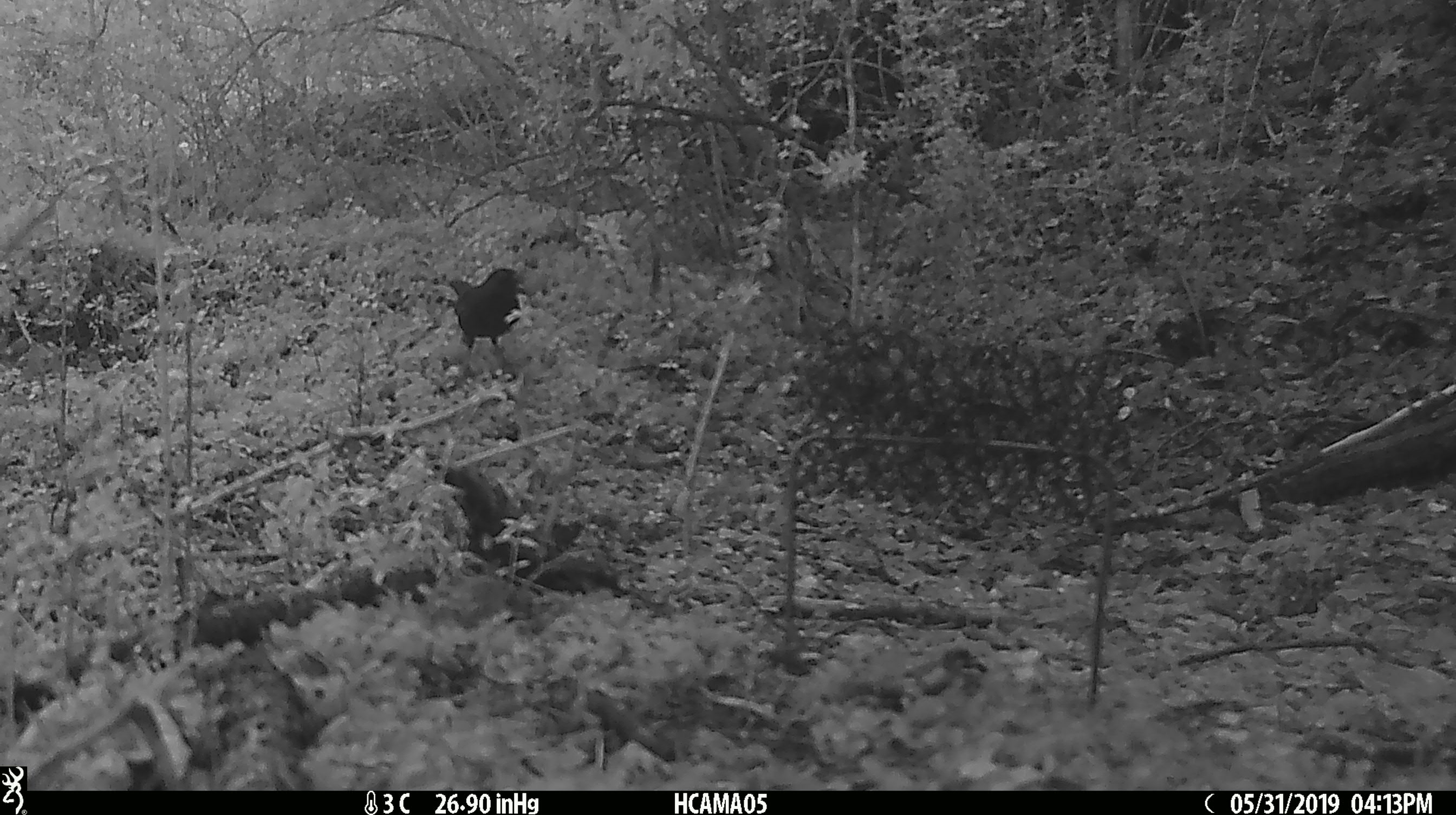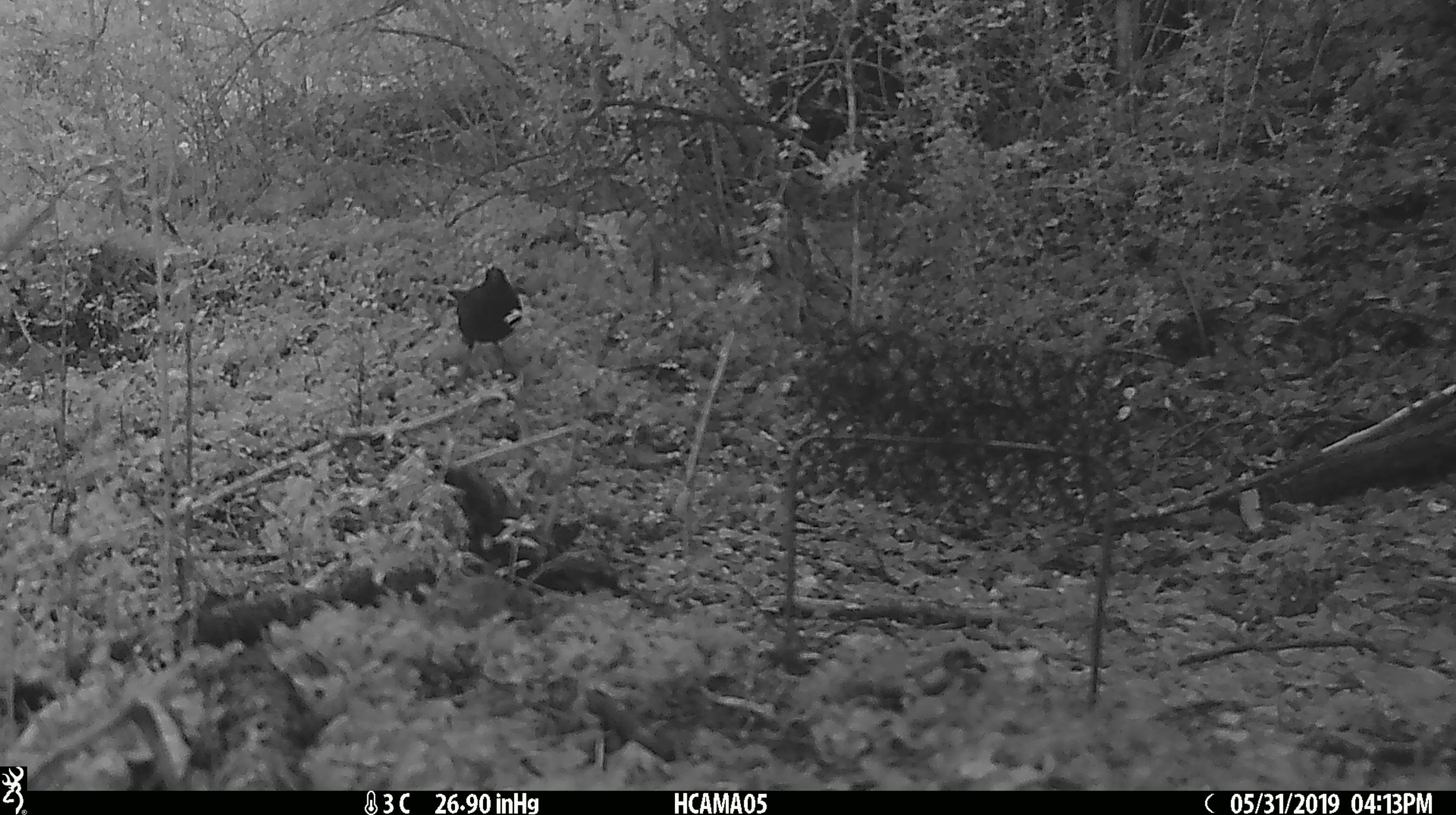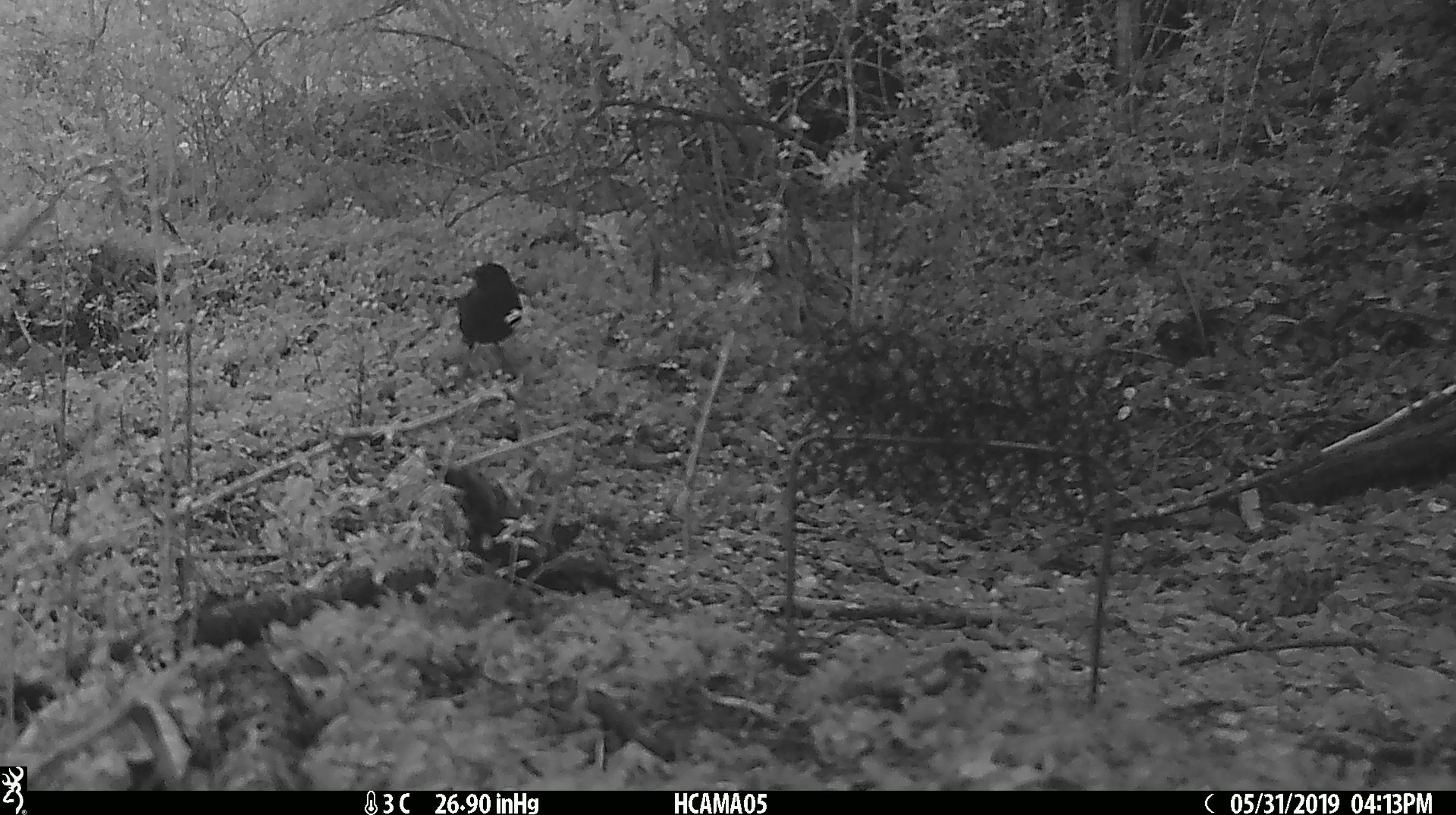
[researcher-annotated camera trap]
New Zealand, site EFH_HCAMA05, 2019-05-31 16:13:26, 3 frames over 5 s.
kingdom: Animalia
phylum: Chordata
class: Aves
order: Passeriformes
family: Turdidae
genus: Turdus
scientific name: Turdus merula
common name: eurasian blackbird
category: blackbird